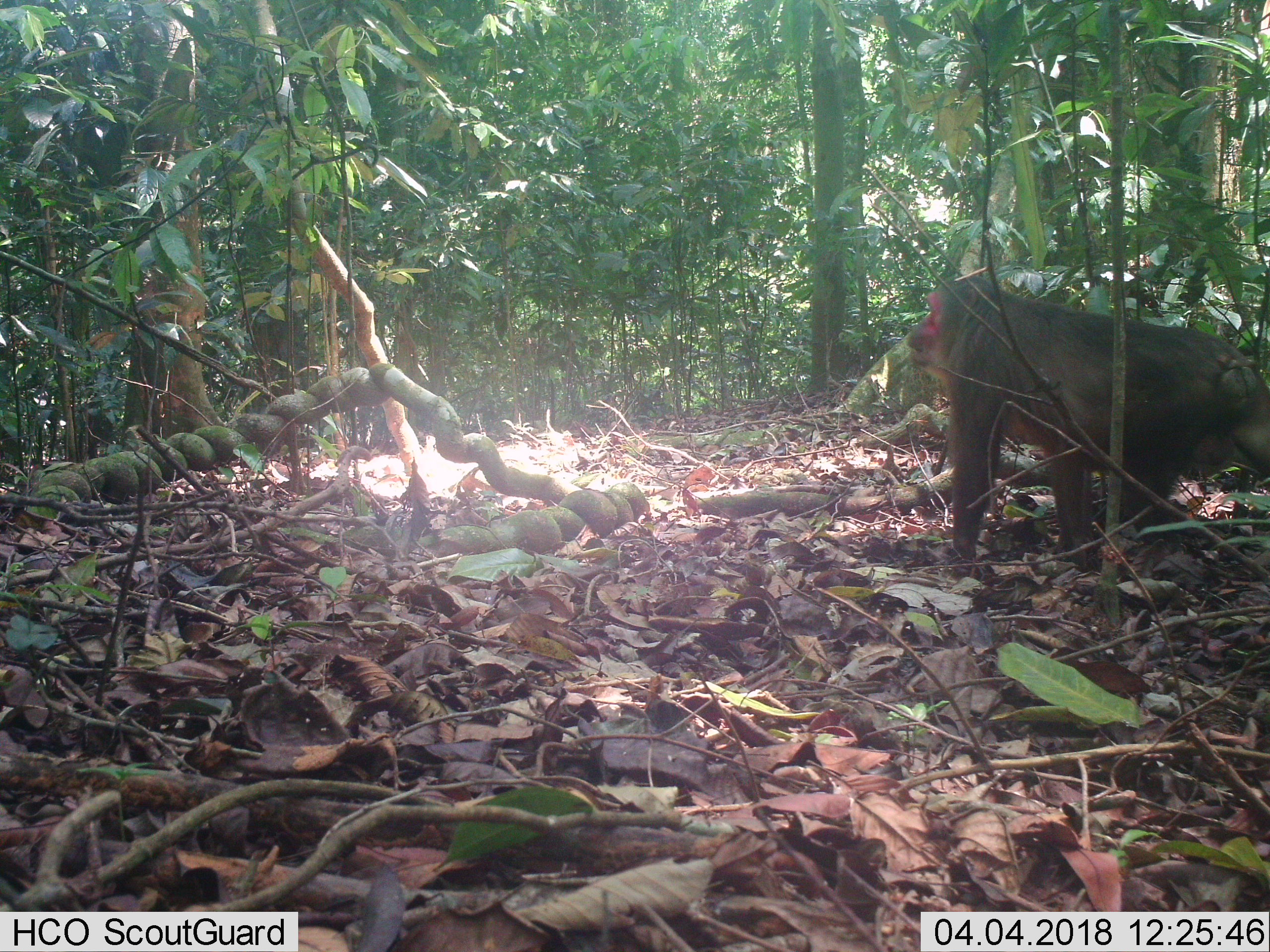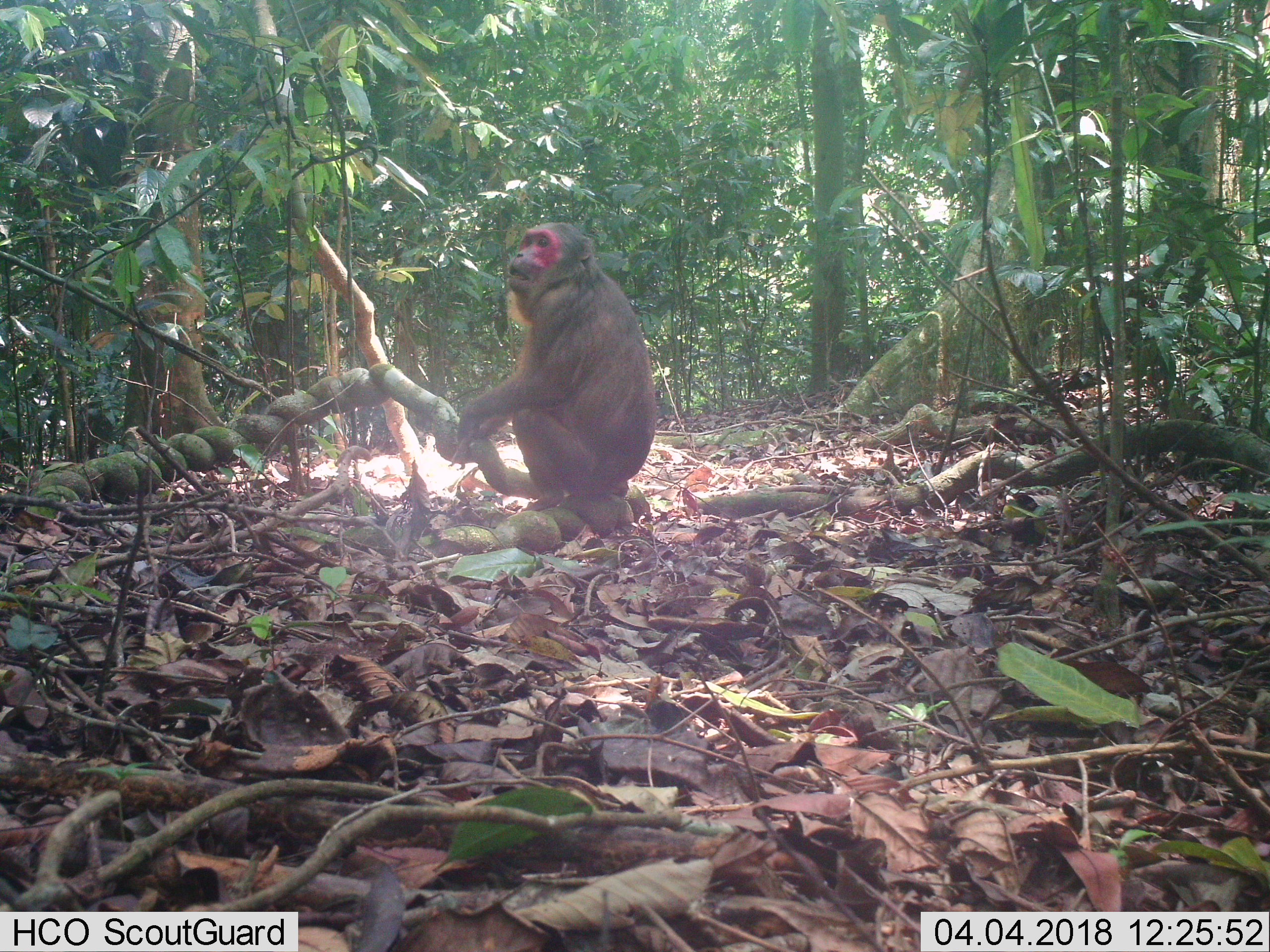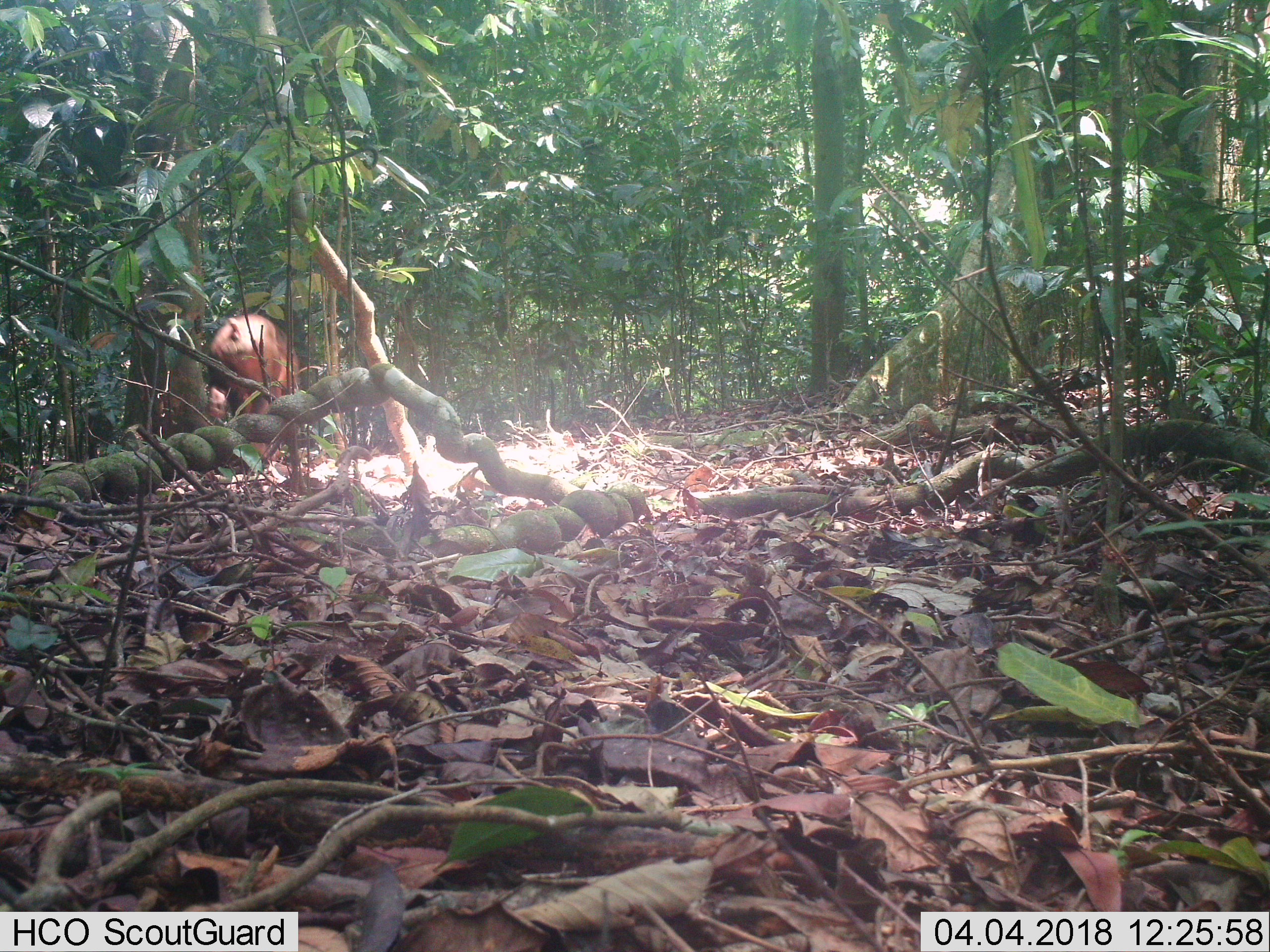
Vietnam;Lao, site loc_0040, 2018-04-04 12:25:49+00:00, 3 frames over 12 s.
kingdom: Animalia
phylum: Chordata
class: Mammalia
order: Primates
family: Cercopithecidae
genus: Macaca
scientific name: Macaca arctoides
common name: stump-tailed macaque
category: stump tailed macaque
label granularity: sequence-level